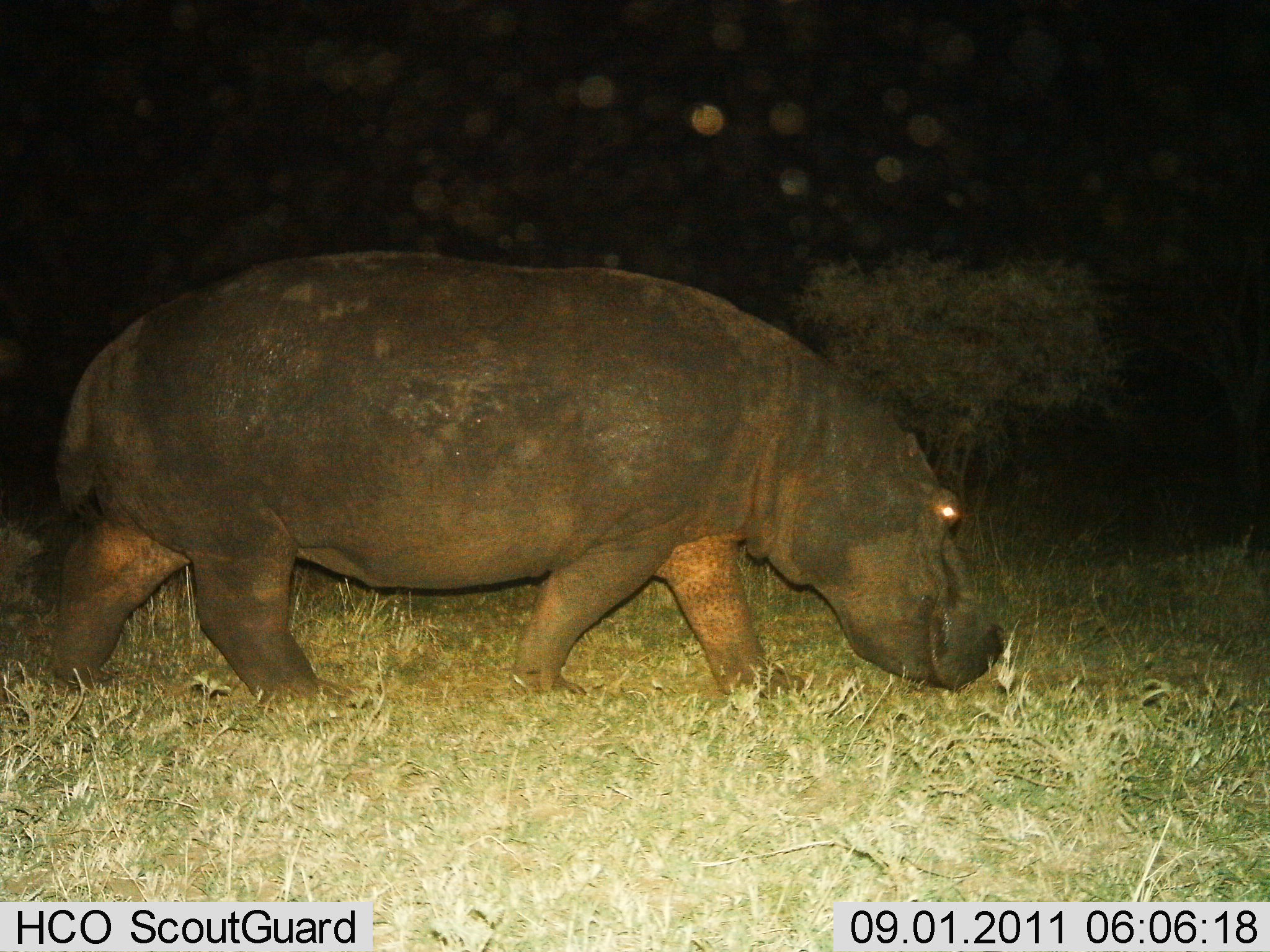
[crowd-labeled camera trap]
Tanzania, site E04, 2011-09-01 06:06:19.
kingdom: Animalia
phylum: Chordata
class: Mammalia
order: Artiodactyla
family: Hippopotamidae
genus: Hippopotamus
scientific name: Hippopotamus amphibius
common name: hippopotamus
Hippopotamus (Hippopotamus amphibius), count 1. Behavior (volunteer vote fractions): standing 21%, resting 0%, moving 93%, interacting 0%. Young present (vote fraction): 0%. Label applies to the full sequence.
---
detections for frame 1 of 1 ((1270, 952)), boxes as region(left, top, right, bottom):
animal: region(38, 249, 1006, 698)